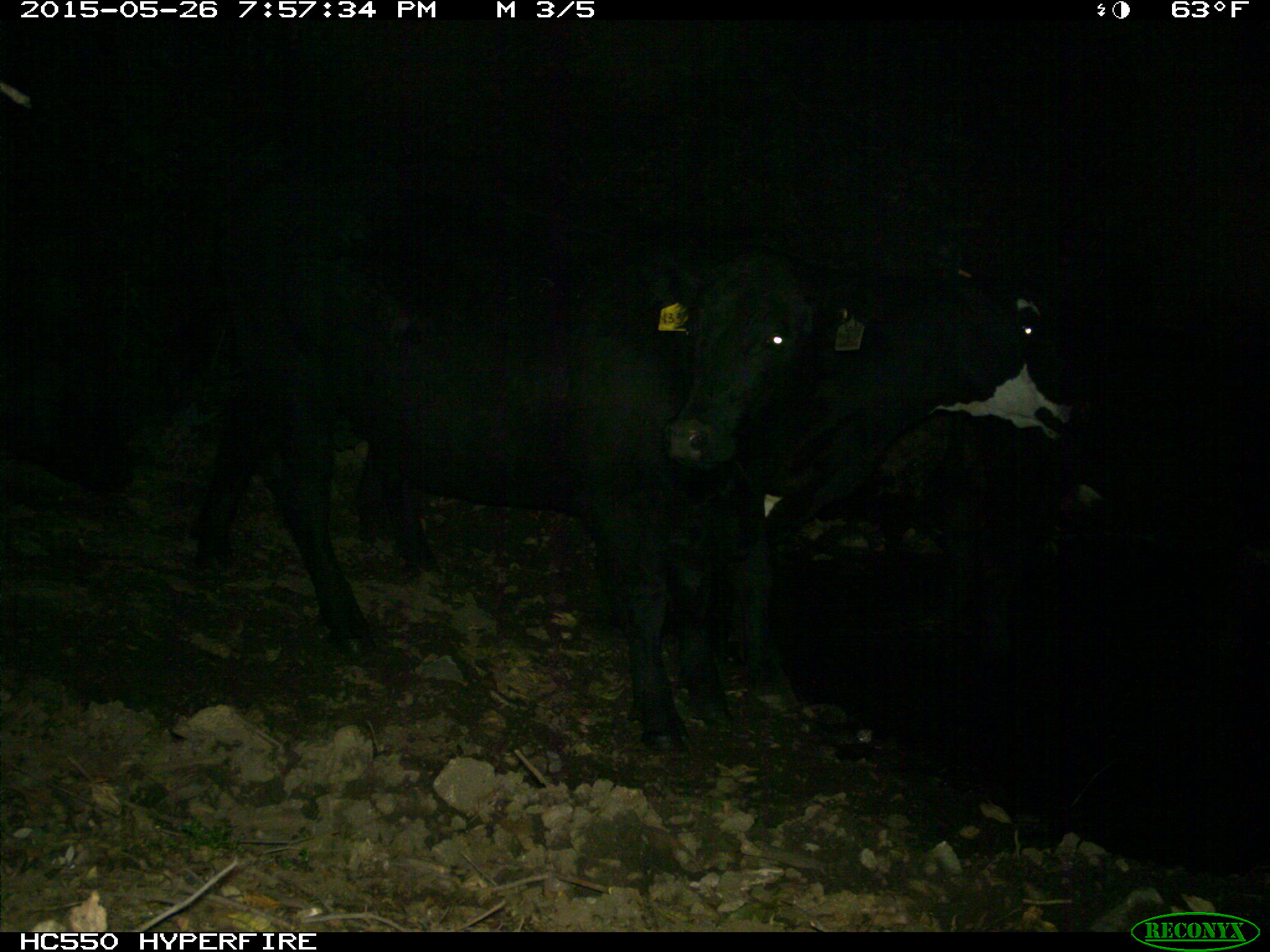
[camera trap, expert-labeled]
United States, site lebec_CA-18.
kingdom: Animalia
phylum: Chordata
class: Mammalia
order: Artiodactyla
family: Bovidae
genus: Bos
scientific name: Bos taurus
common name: domestic cow